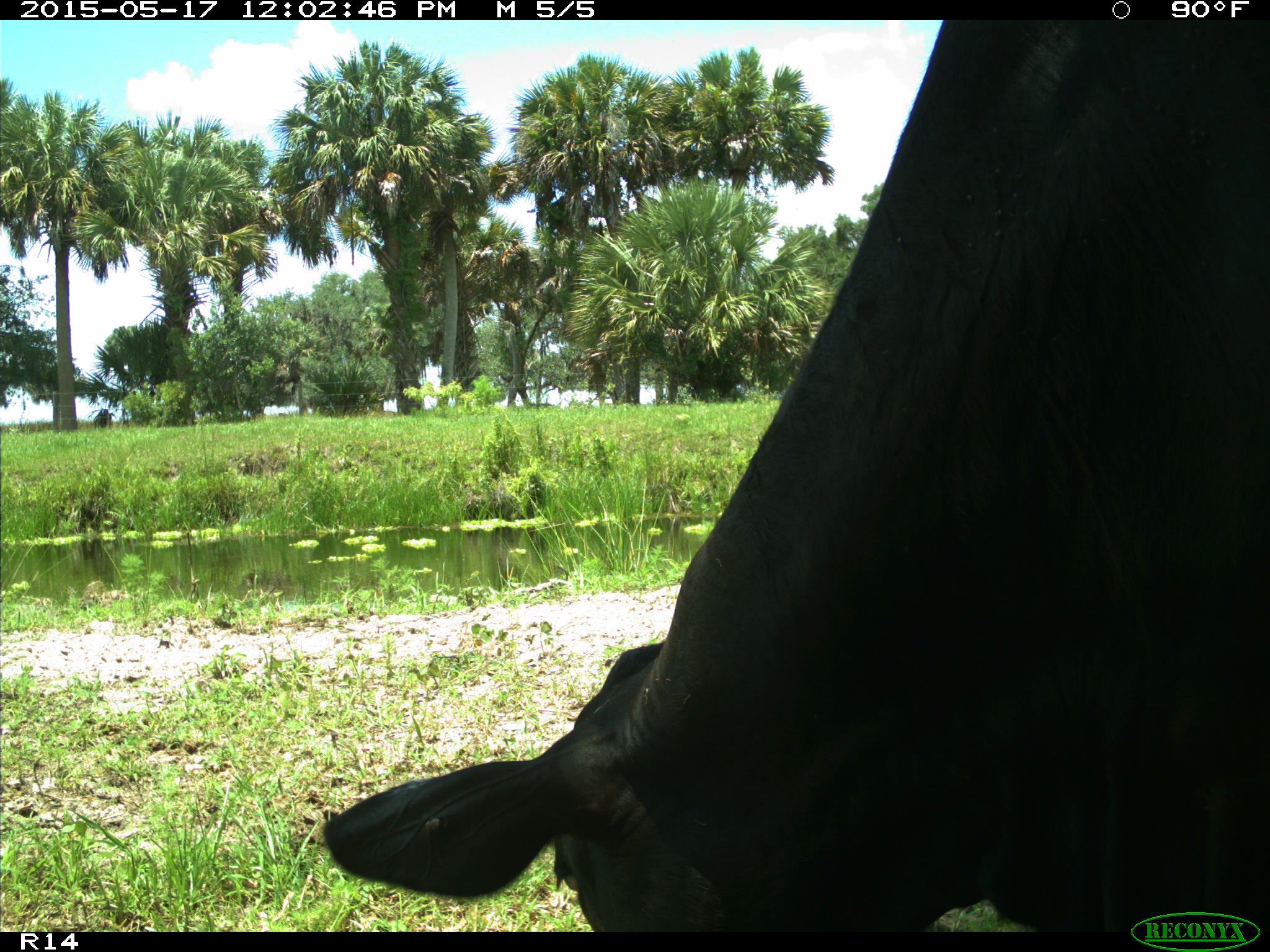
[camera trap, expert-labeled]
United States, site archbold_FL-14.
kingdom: Animalia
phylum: Chordata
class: Mammalia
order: Artiodactyla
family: Bovidae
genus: Bos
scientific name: Bos taurus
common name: domestic cow